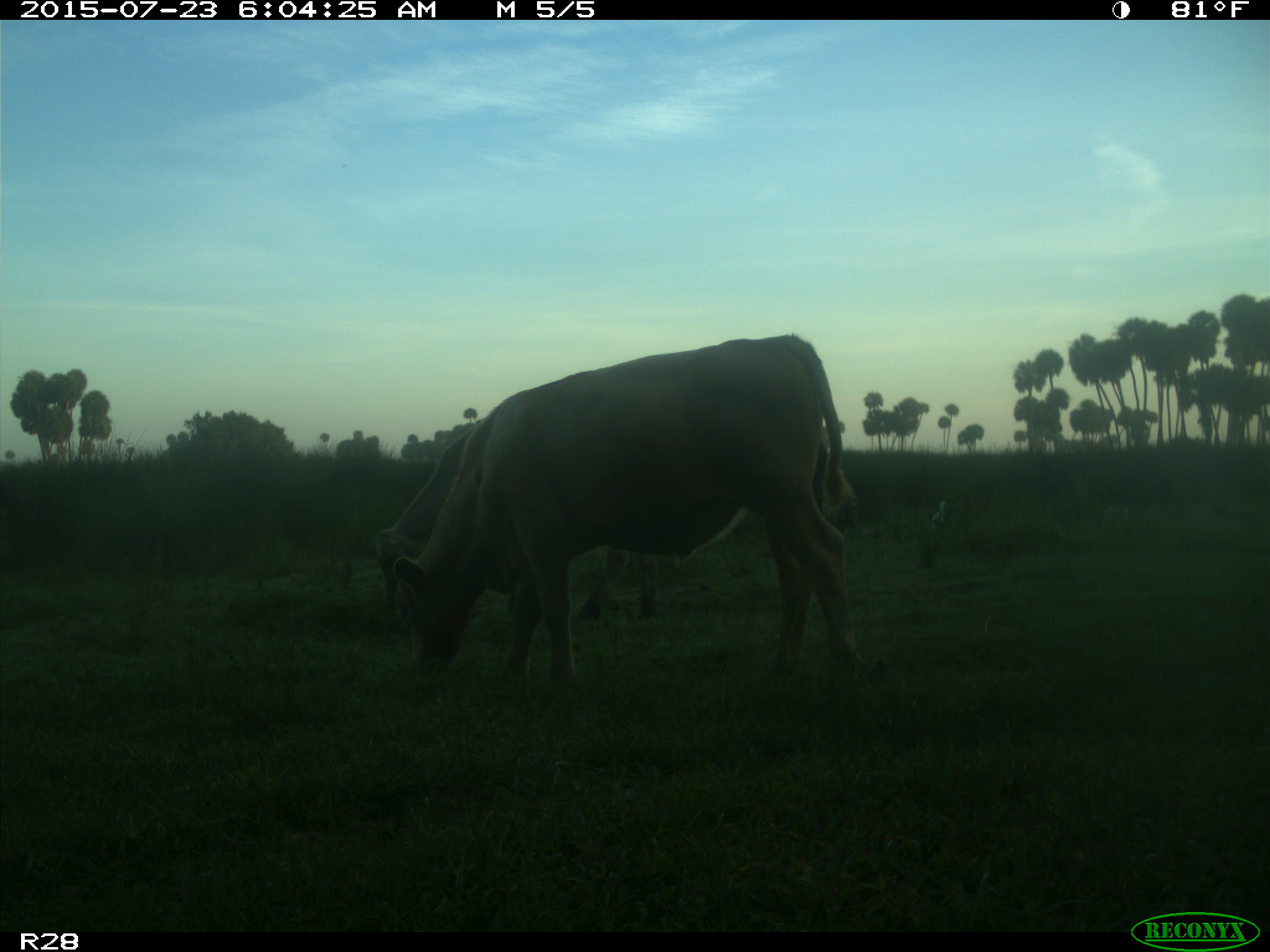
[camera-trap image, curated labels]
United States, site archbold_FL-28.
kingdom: Animalia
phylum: Chordata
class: Mammalia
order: Artiodactyla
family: Bovidae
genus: Bos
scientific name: Bos taurus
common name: domestic cow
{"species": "Bos taurus (domestic cow)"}